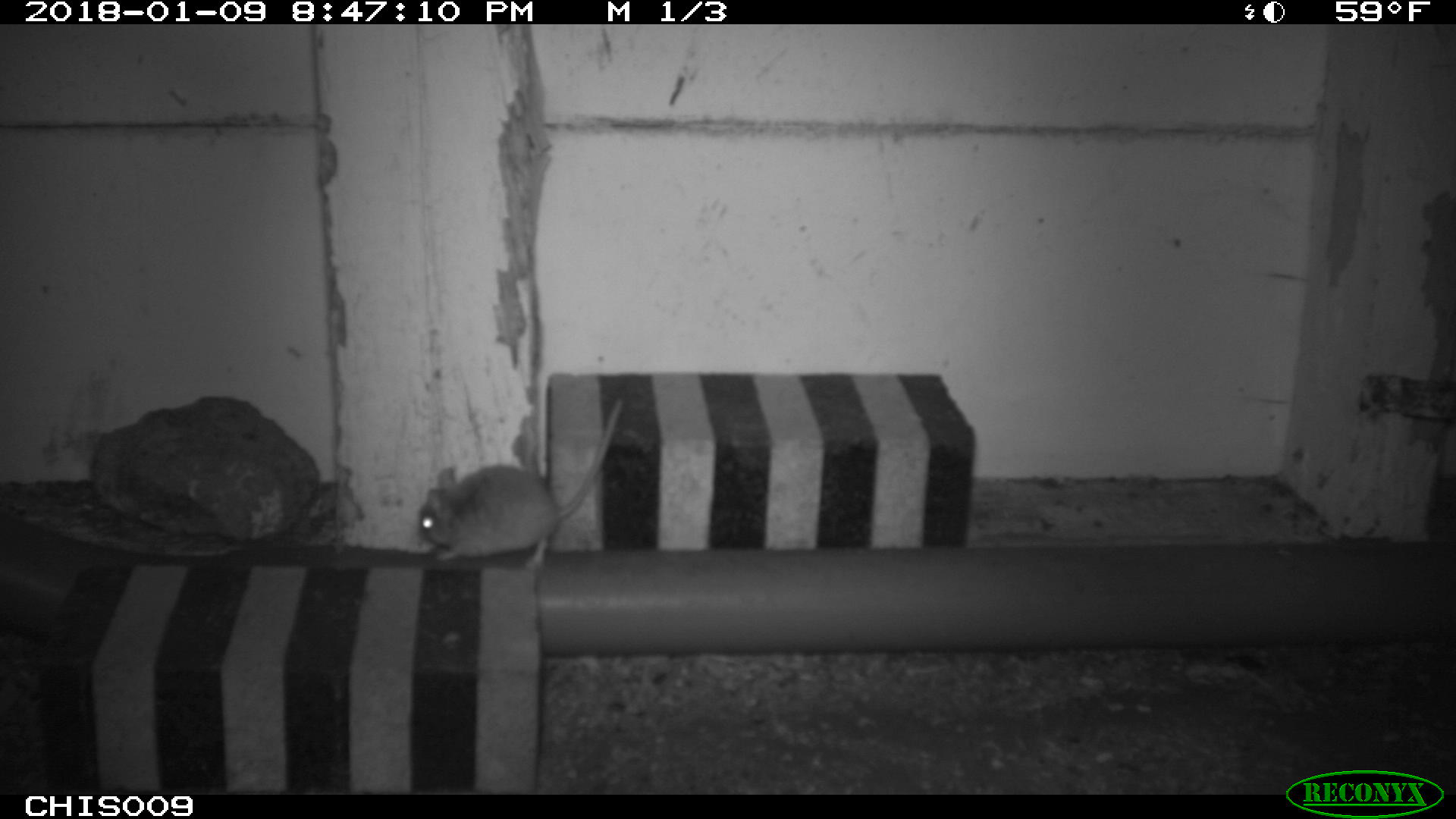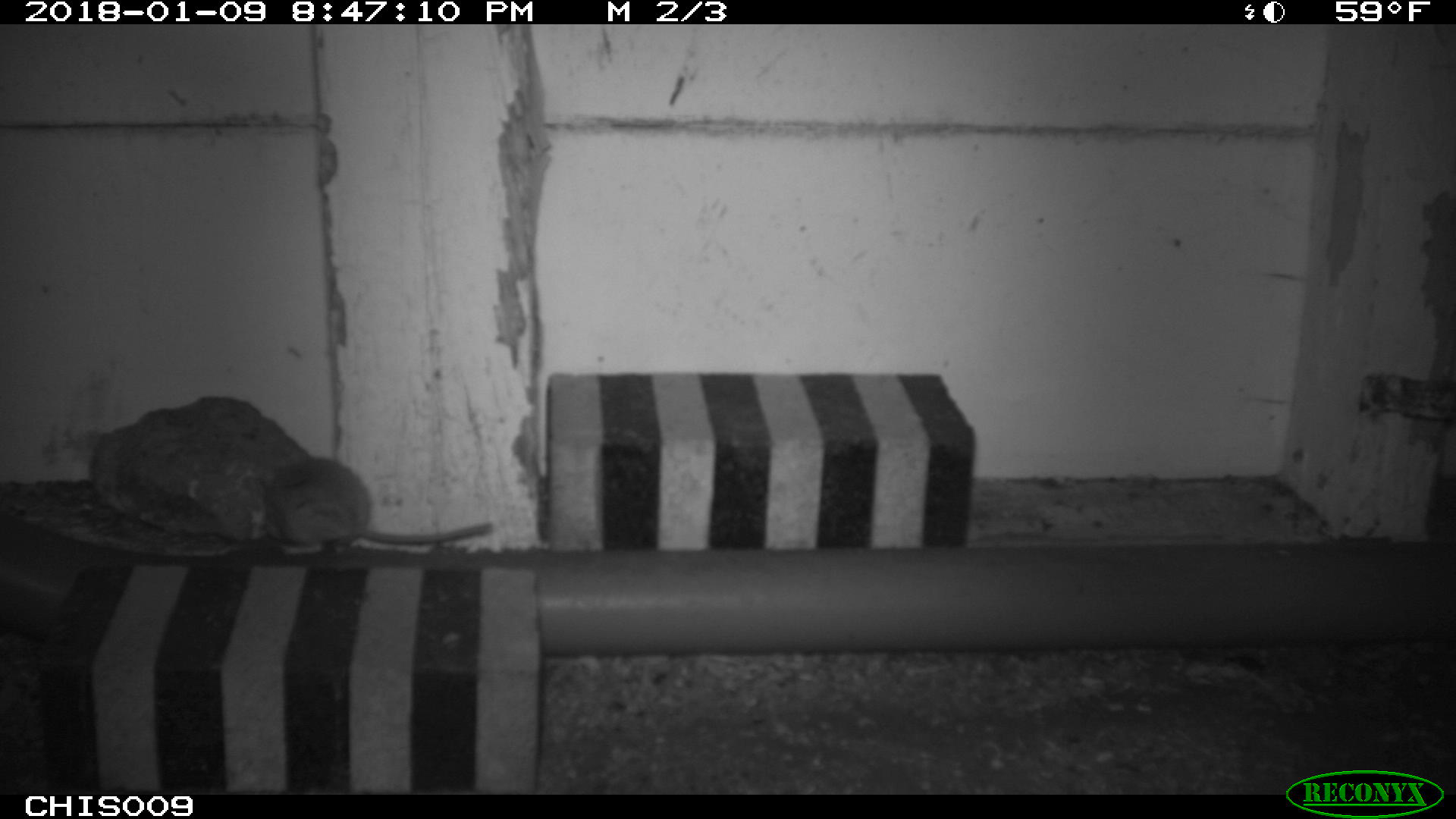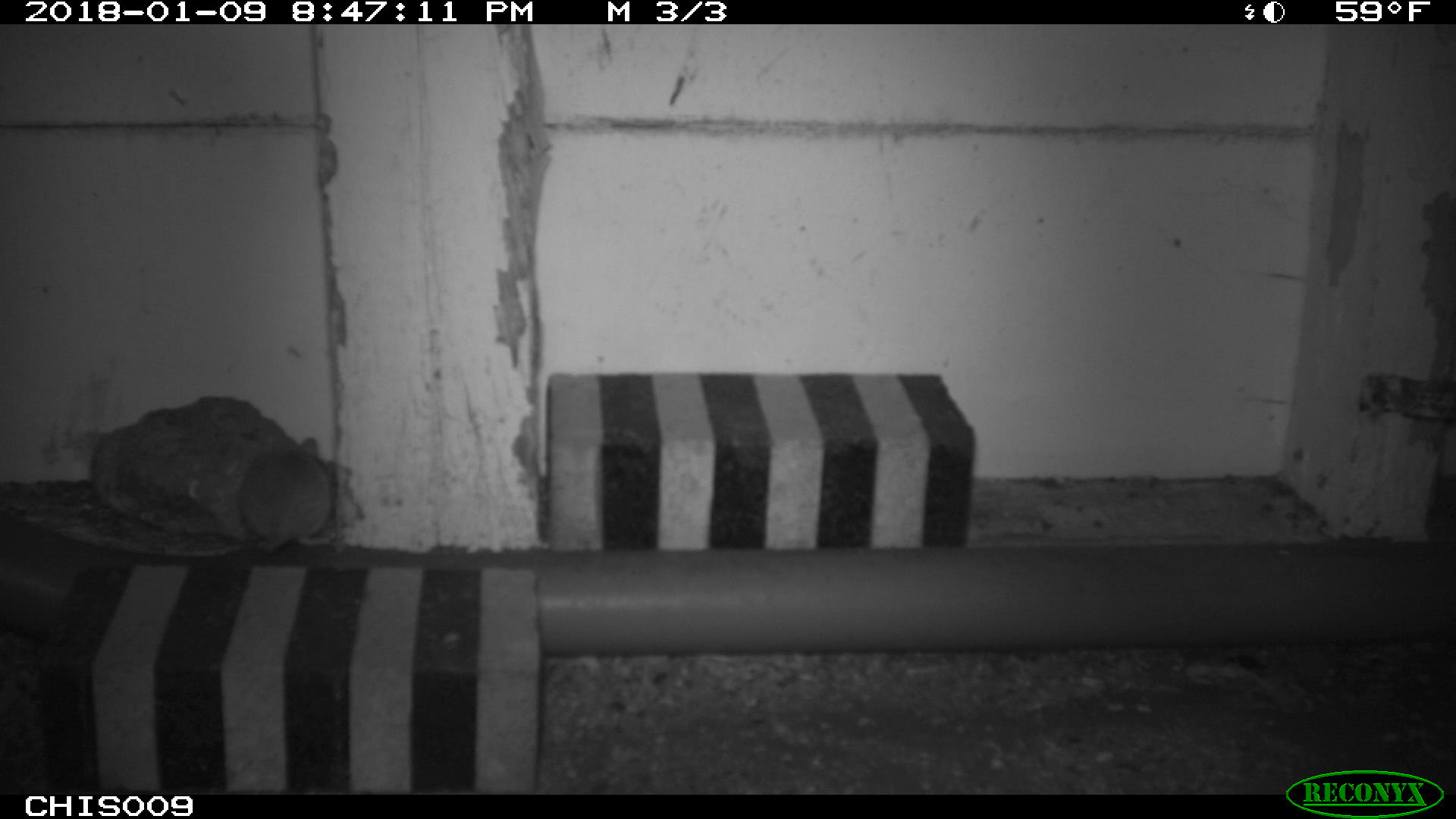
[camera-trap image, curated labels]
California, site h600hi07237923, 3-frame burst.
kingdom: Animalia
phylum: Chordata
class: Mammalia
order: Rodentia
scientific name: Rodentia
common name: rodent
Rodent (Rodentia).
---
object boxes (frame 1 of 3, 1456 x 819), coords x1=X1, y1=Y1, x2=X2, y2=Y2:
rodent: x1=416, y1=396, x2=622, y2=572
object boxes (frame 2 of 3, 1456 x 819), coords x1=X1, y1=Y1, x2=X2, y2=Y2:
rodent: x1=246, y1=458, x2=492, y2=554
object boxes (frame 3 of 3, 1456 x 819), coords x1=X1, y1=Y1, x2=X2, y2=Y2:
rodent: x1=238, y1=438, x2=331, y2=552